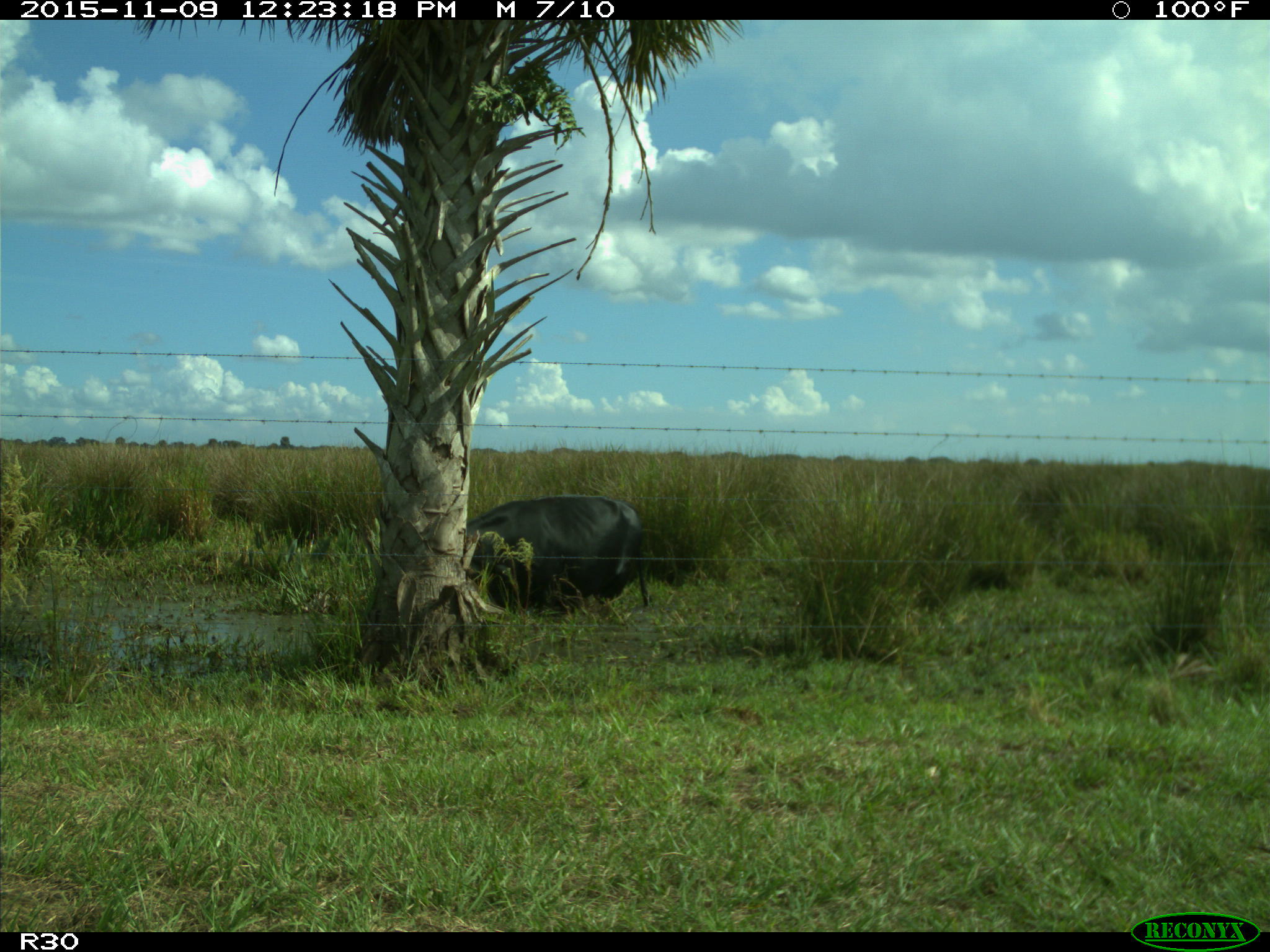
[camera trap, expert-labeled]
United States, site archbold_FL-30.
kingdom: Animalia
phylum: Chordata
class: Mammalia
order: Artiodactyla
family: Bovidae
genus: Bos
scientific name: Bos taurus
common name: domestic cow